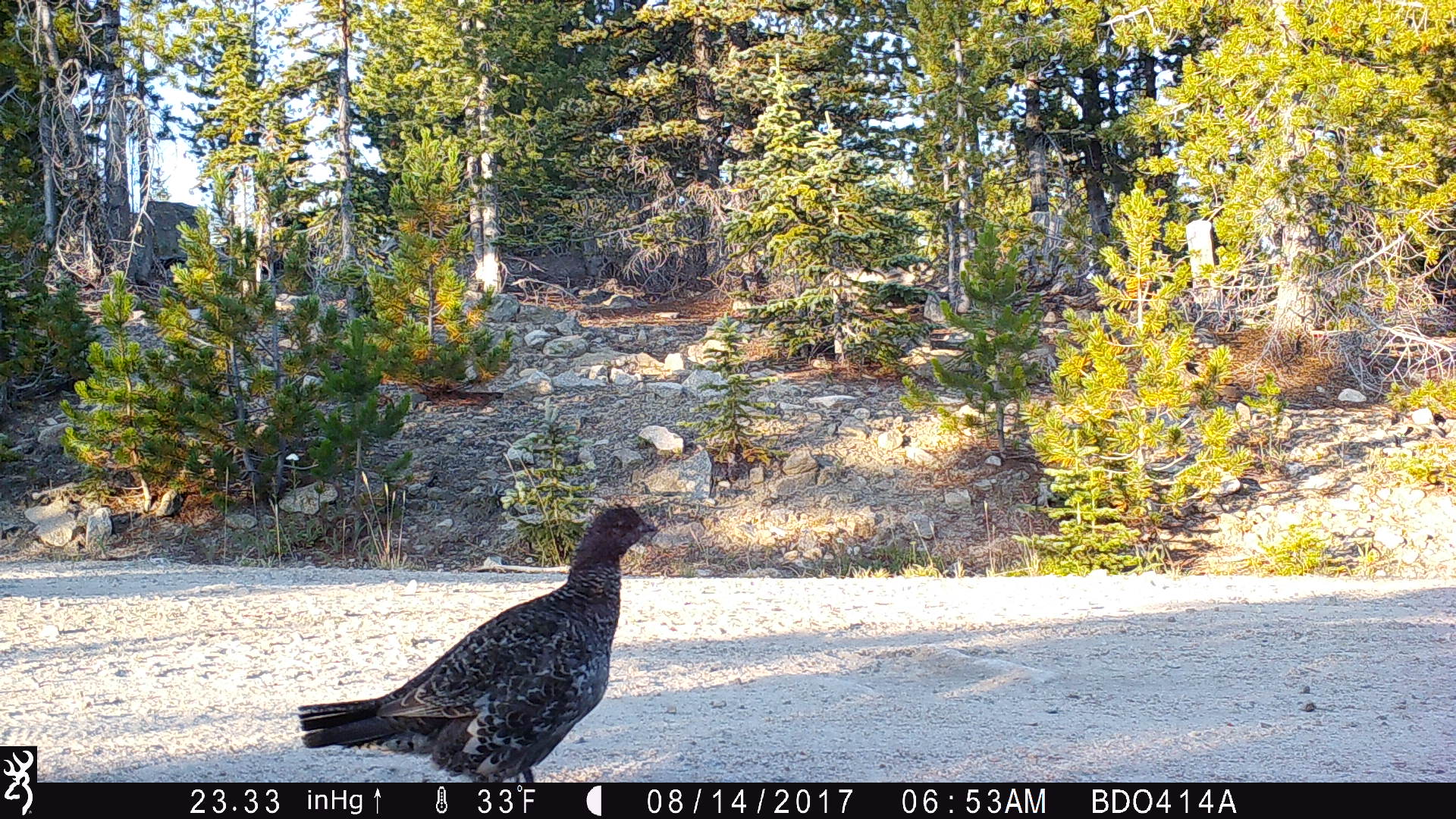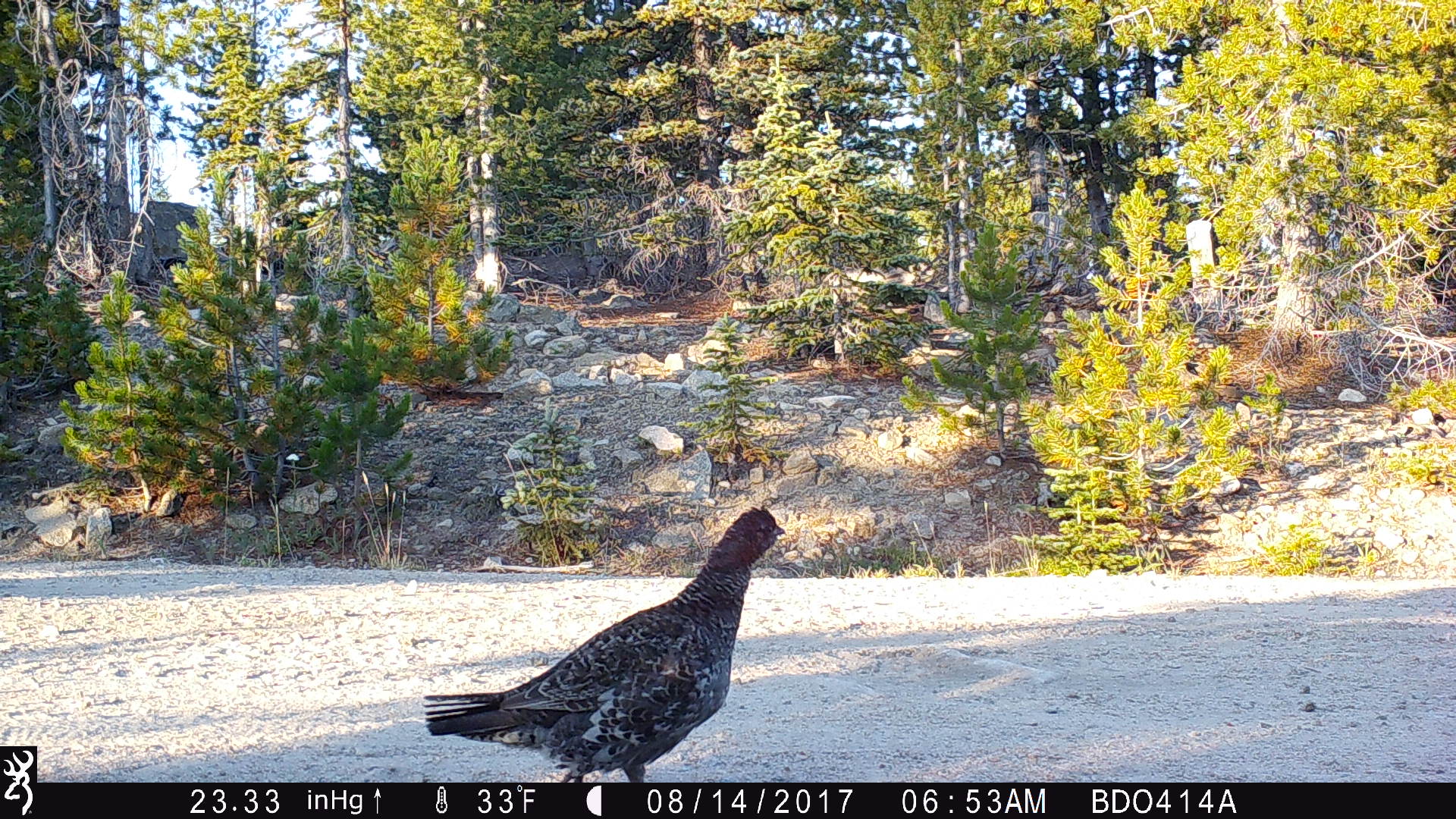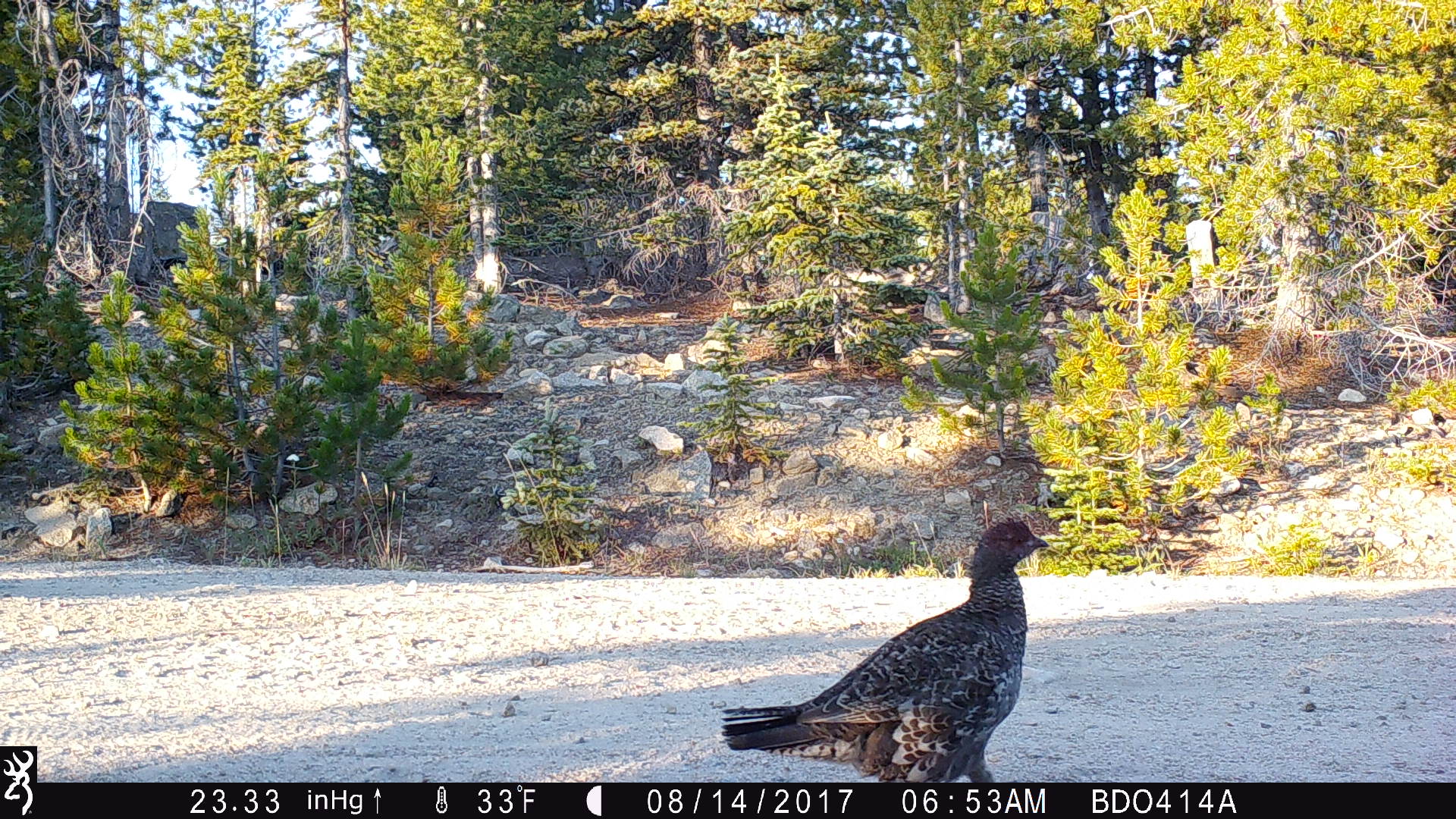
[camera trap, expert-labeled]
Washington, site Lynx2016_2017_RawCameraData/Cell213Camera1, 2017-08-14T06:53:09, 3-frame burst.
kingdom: Animalia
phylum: Chordata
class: Aves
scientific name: Aves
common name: birds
Aves (birds). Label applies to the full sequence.